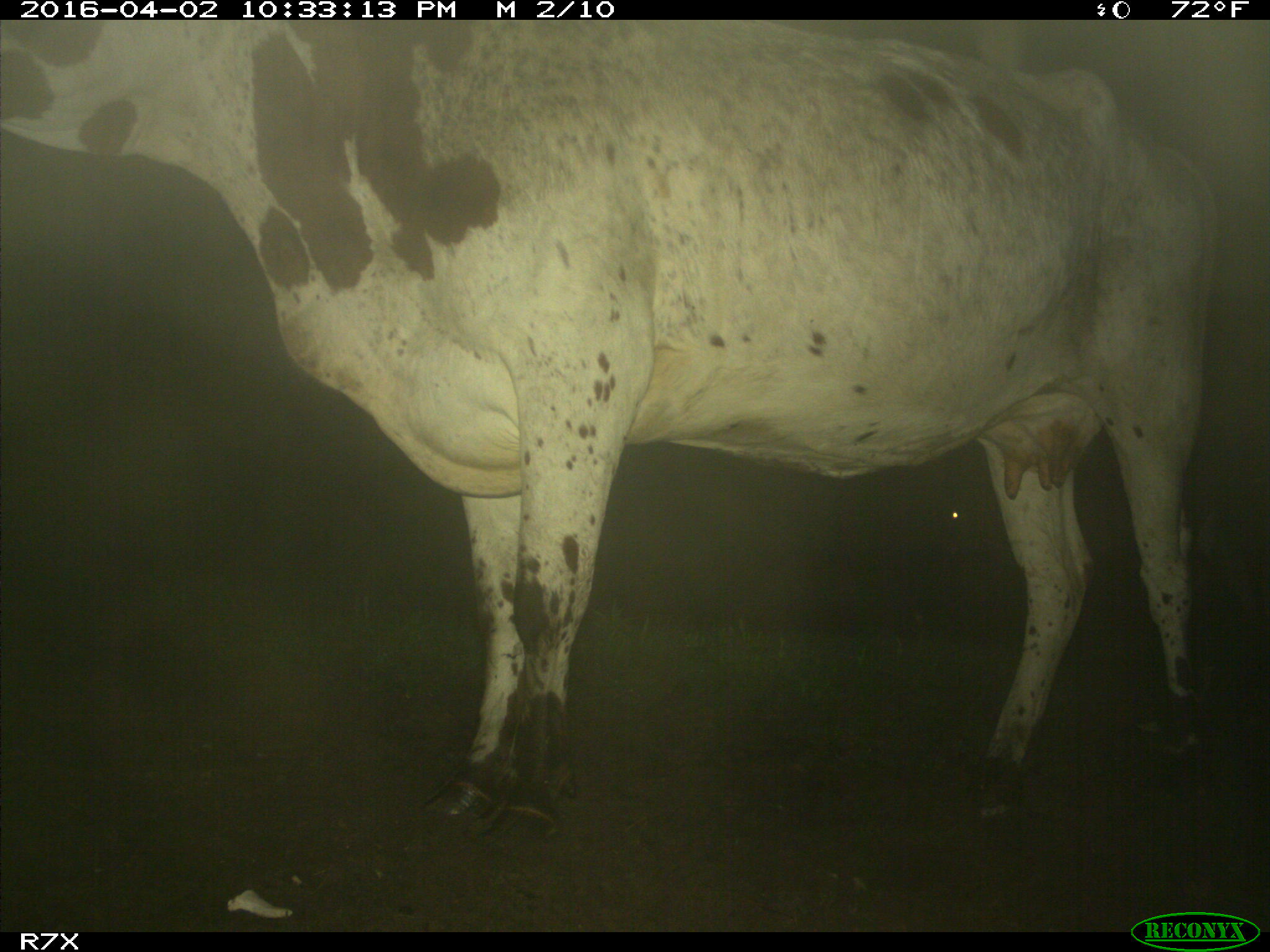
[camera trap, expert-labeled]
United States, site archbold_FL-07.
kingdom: Animalia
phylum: Chordata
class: Mammalia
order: Artiodactyla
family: Bovidae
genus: Bos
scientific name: Bos taurus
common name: domestic cow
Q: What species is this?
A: Bos taurus (domestic cow).